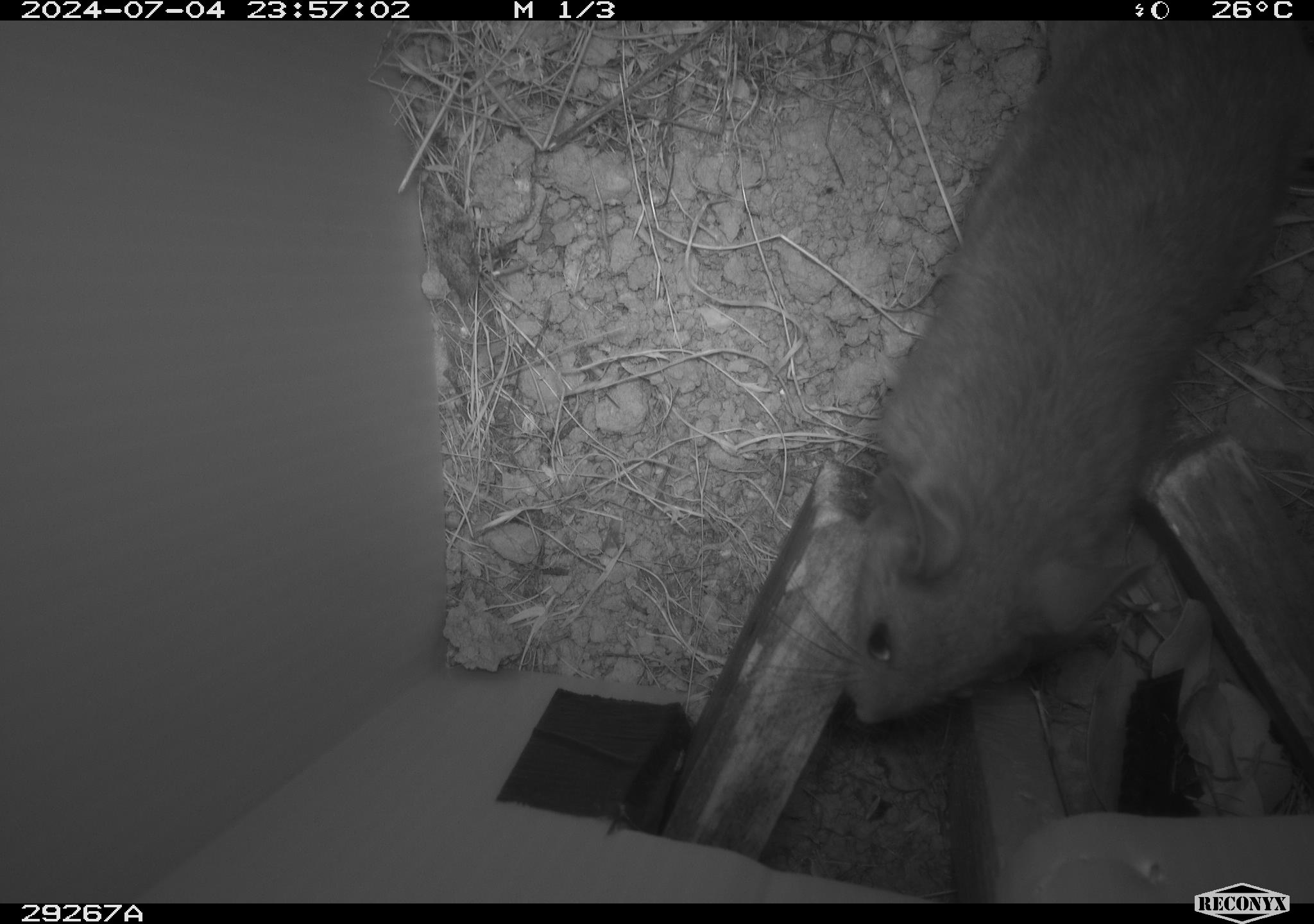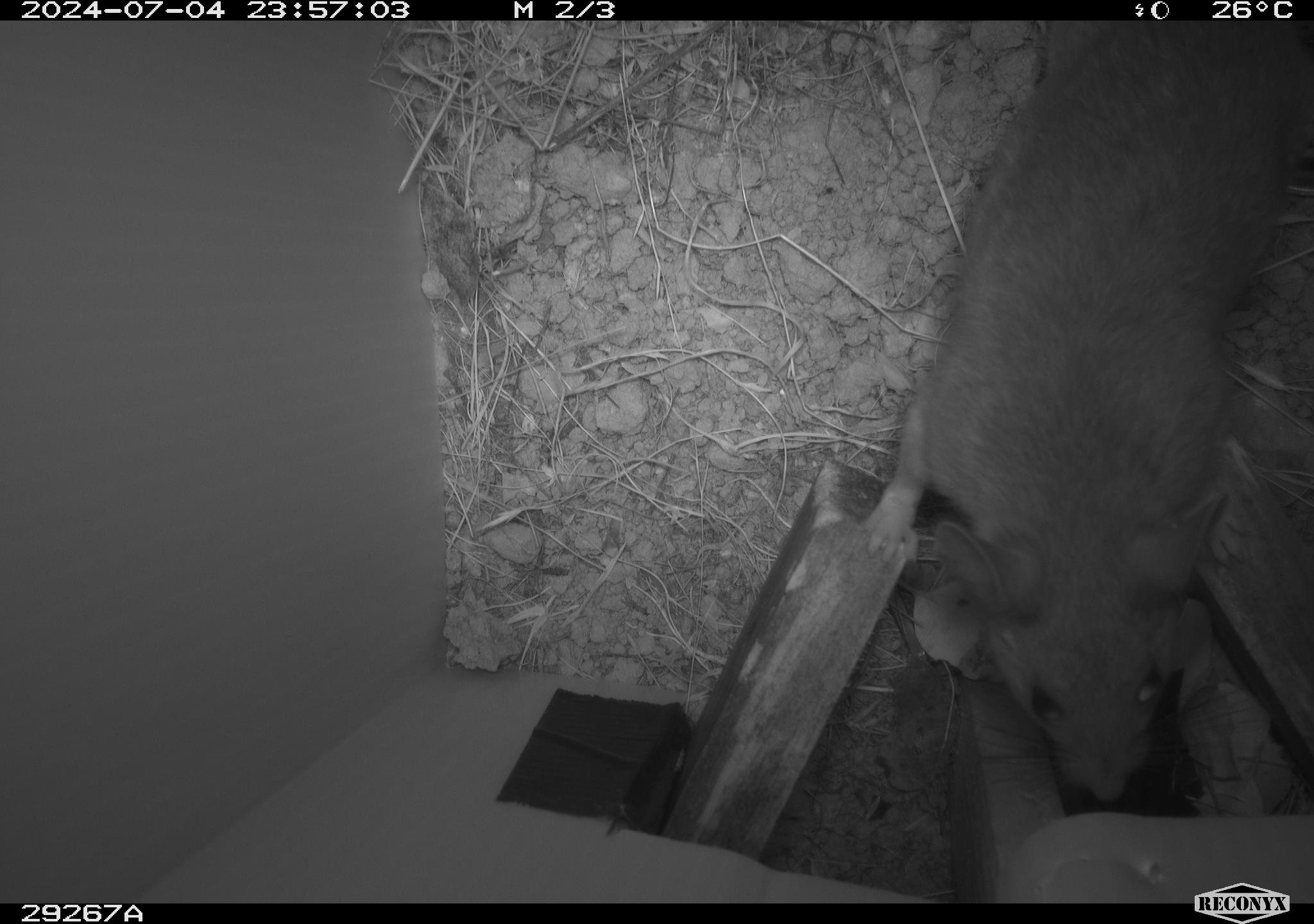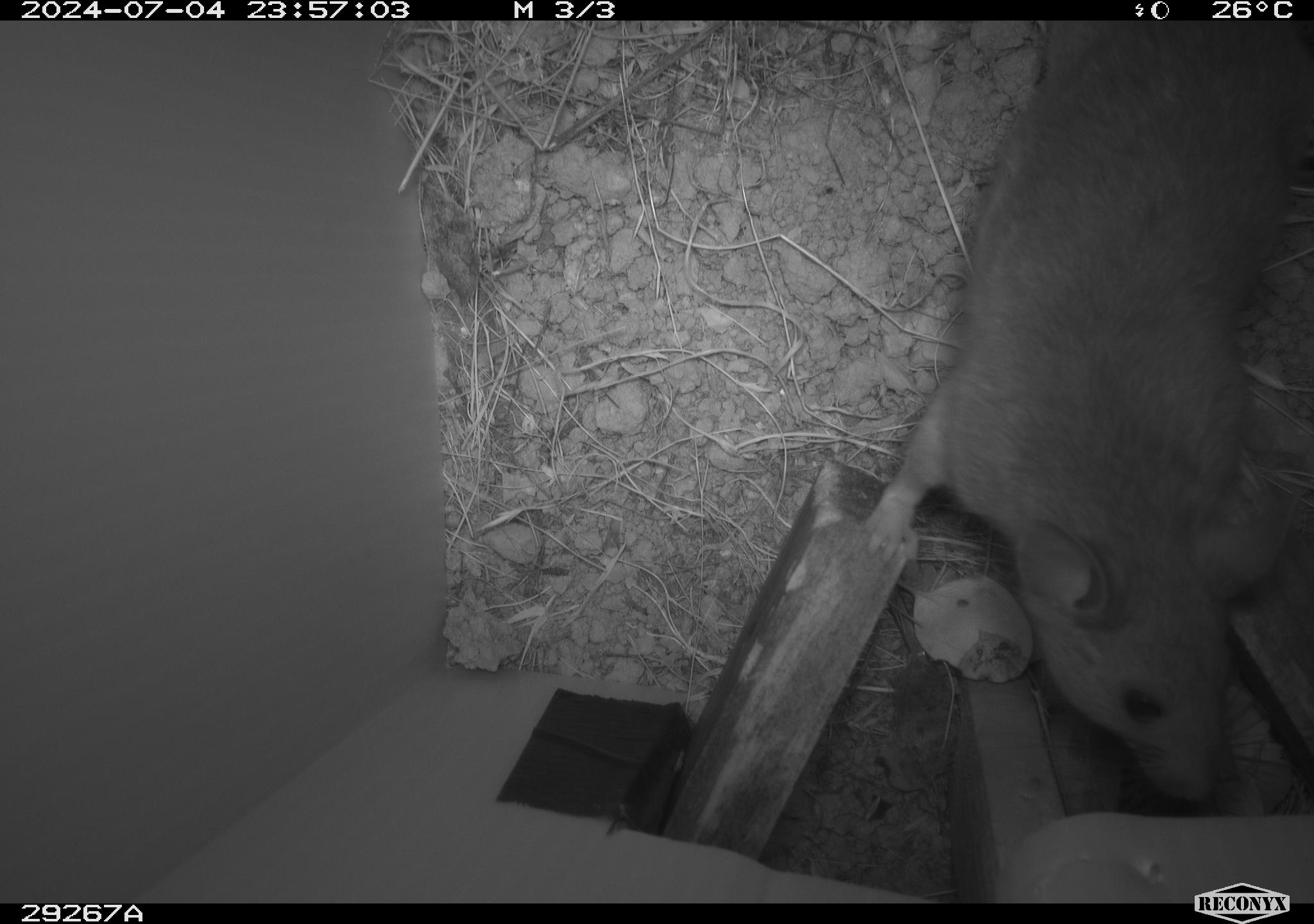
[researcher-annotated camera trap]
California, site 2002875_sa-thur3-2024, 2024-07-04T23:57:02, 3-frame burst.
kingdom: Animalia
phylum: Chordata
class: Mammalia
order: Rodentia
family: Cricetidae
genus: Neotoma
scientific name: Neotoma fuscipes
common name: dusky-footed woodrat